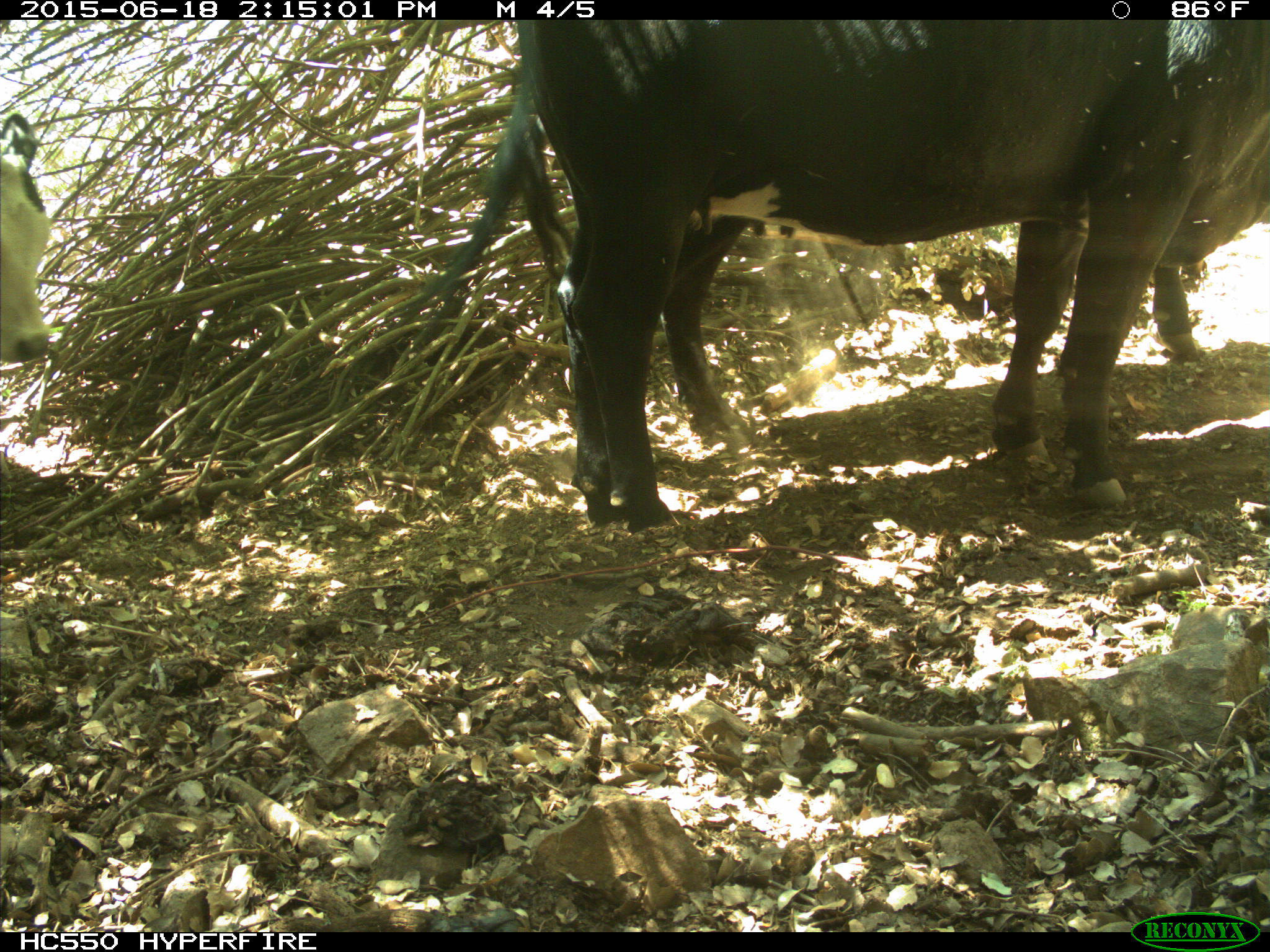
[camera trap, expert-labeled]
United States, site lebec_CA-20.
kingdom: Animalia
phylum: Chordata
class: Mammalia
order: Artiodactyla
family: Bovidae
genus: Bos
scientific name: Bos taurus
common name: domestic cow